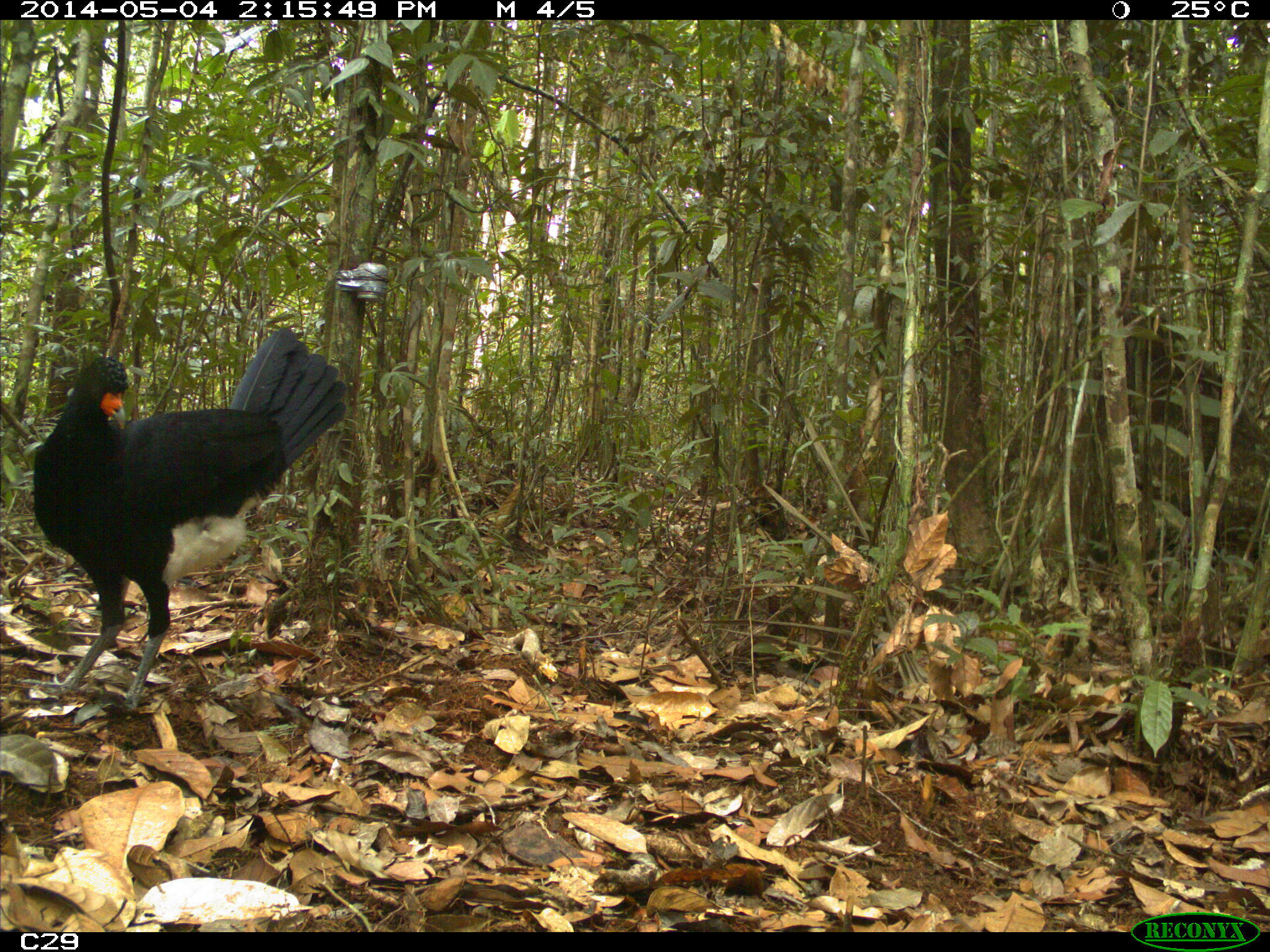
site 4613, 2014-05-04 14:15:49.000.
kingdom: Animalia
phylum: Chordata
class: Aves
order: Galliformes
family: Cracidae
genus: Crax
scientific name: Crax alector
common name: black curassow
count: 2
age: adult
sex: female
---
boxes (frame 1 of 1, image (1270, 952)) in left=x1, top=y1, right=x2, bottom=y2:
crax alector: left=16, top=326, right=348, bottom=711